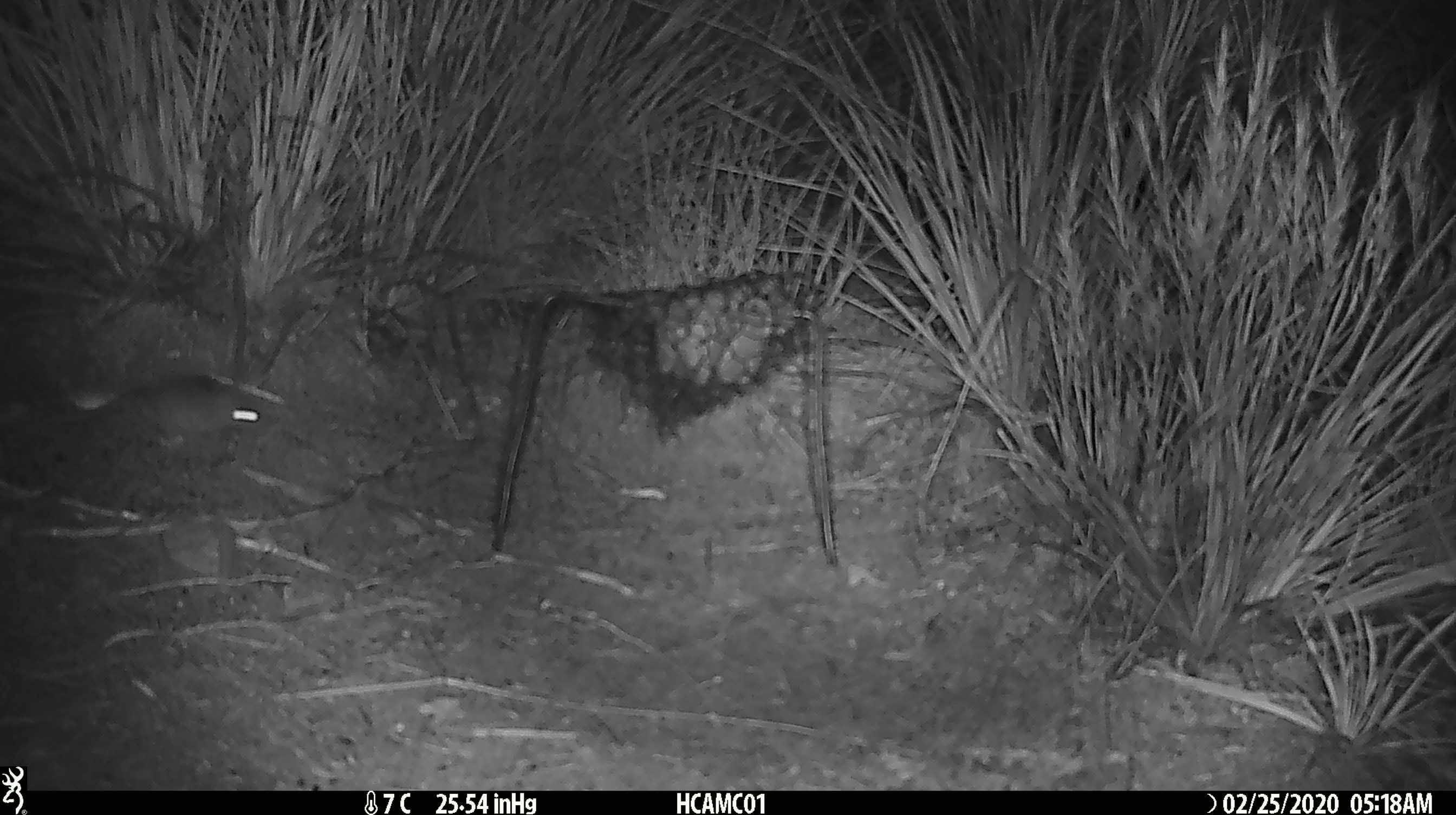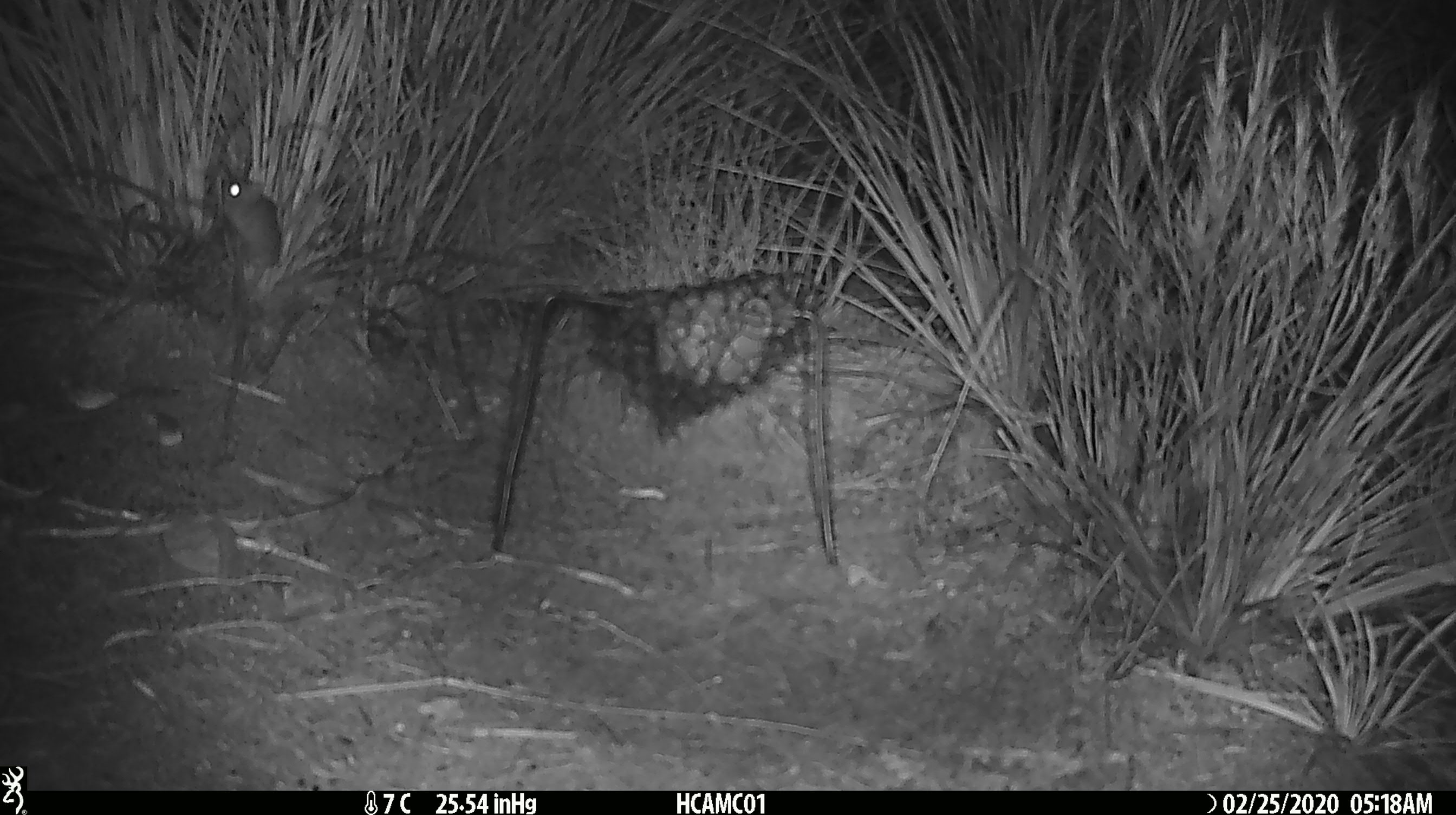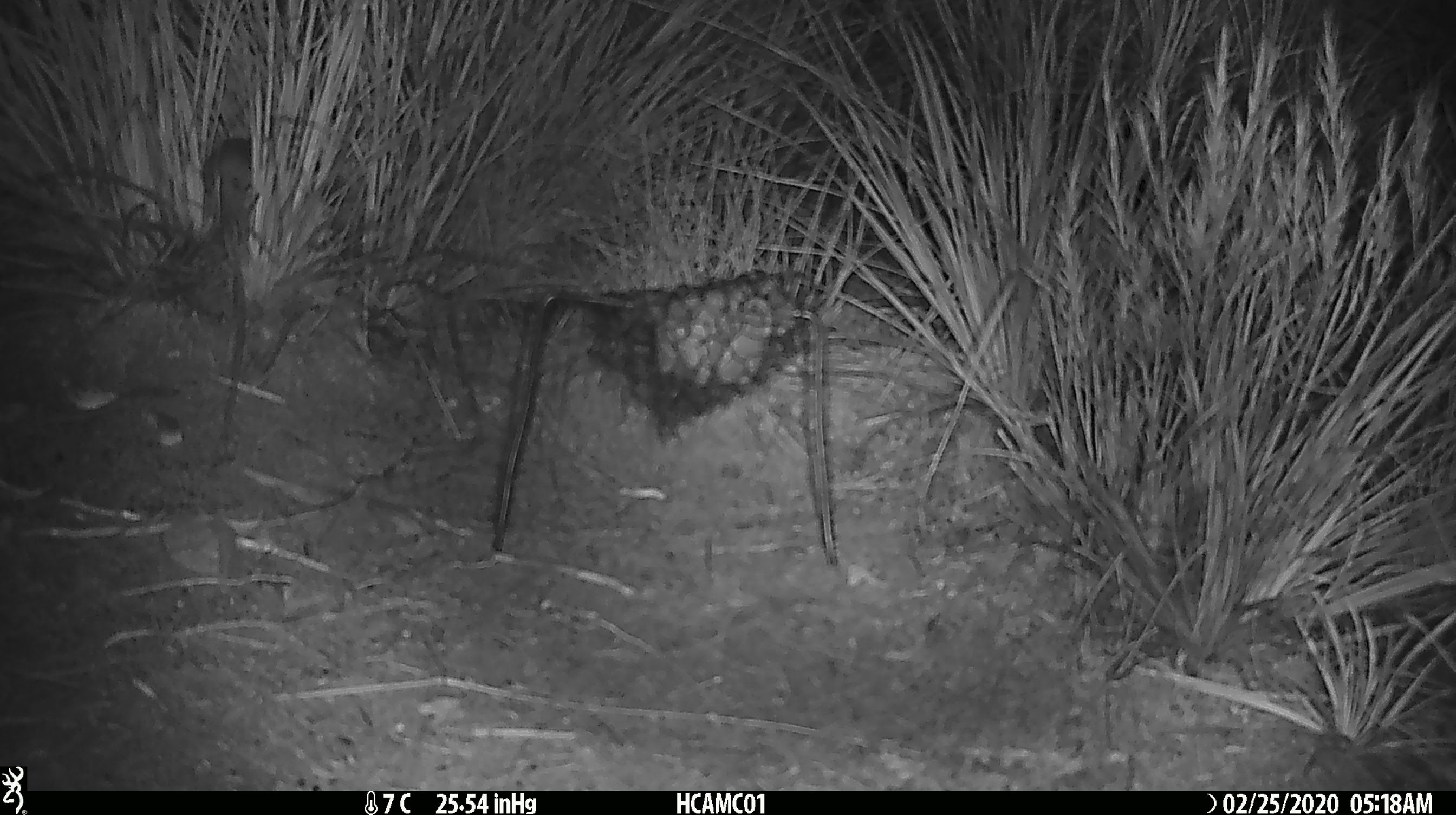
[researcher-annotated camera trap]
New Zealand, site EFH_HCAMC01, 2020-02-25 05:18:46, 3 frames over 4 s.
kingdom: Animalia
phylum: Chordata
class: Mammalia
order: Rodentia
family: Muridae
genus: Mus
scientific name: Mus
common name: mouse